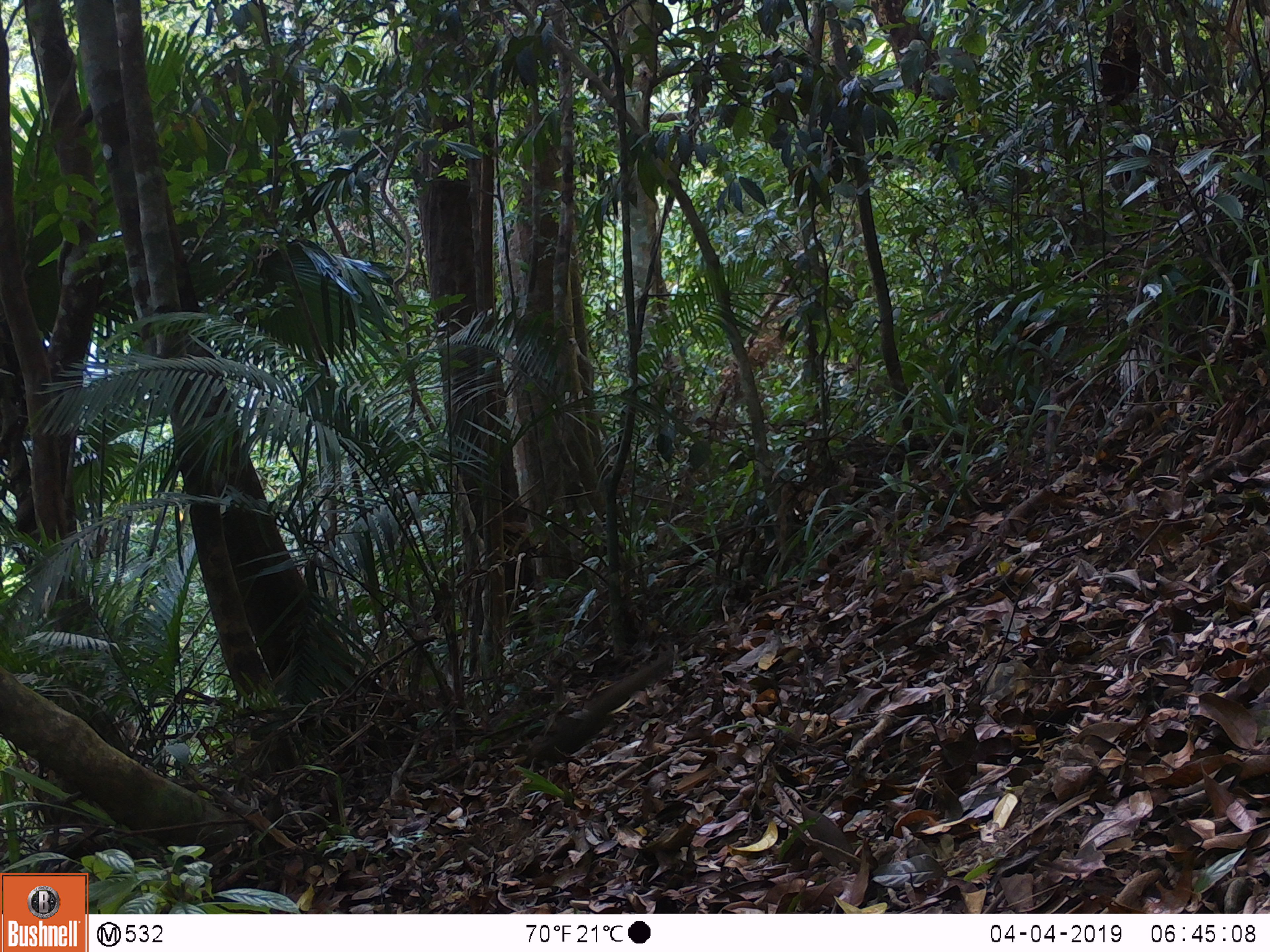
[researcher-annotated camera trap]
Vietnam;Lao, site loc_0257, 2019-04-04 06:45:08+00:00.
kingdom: Animalia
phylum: Chordata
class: Mammalia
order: Rodentia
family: Sciuridae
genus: Sciurus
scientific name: Sciurus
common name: squirrel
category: unidentified squirrel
Unidentified squirrel (squirrel) (Sciurus). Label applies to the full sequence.